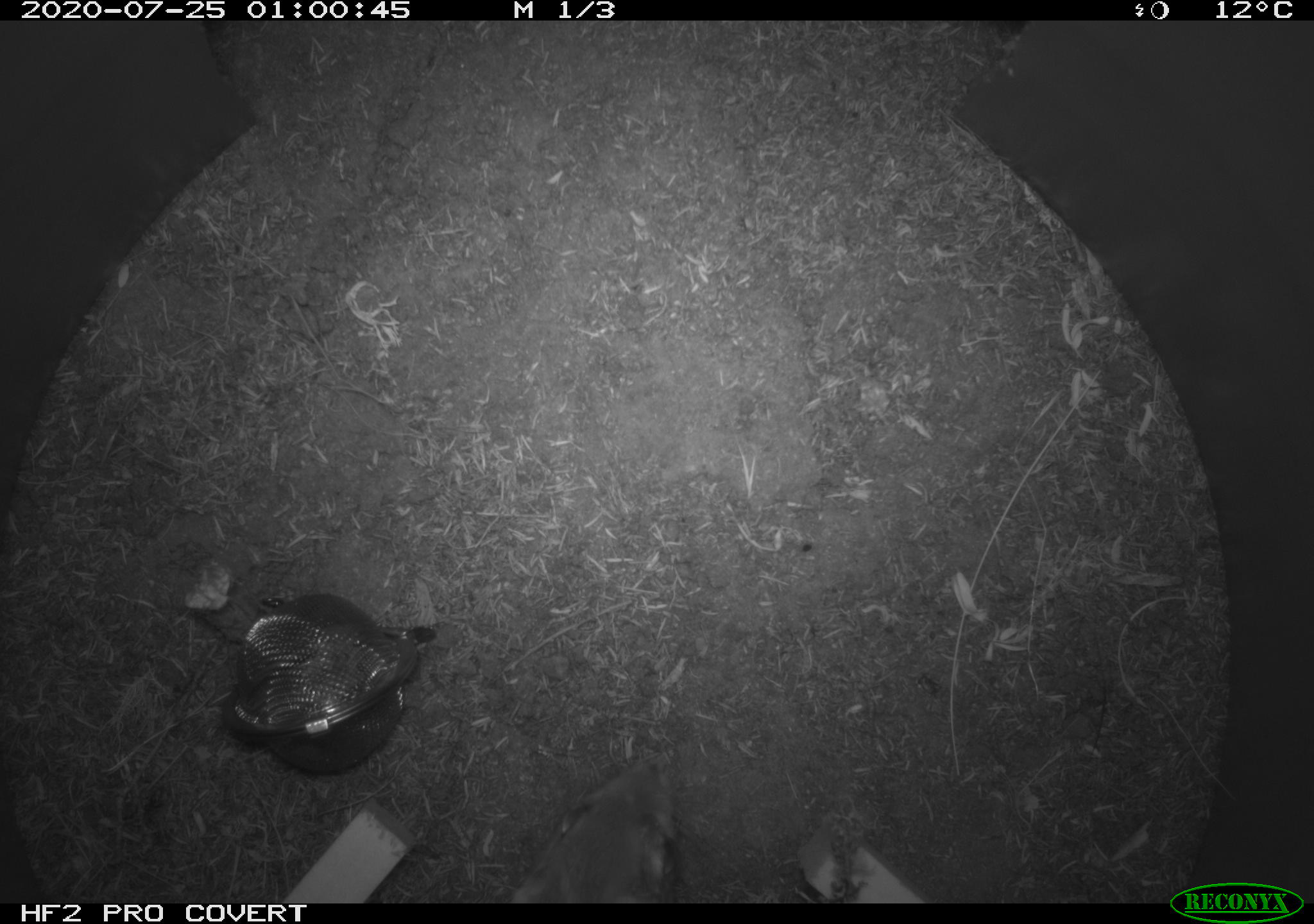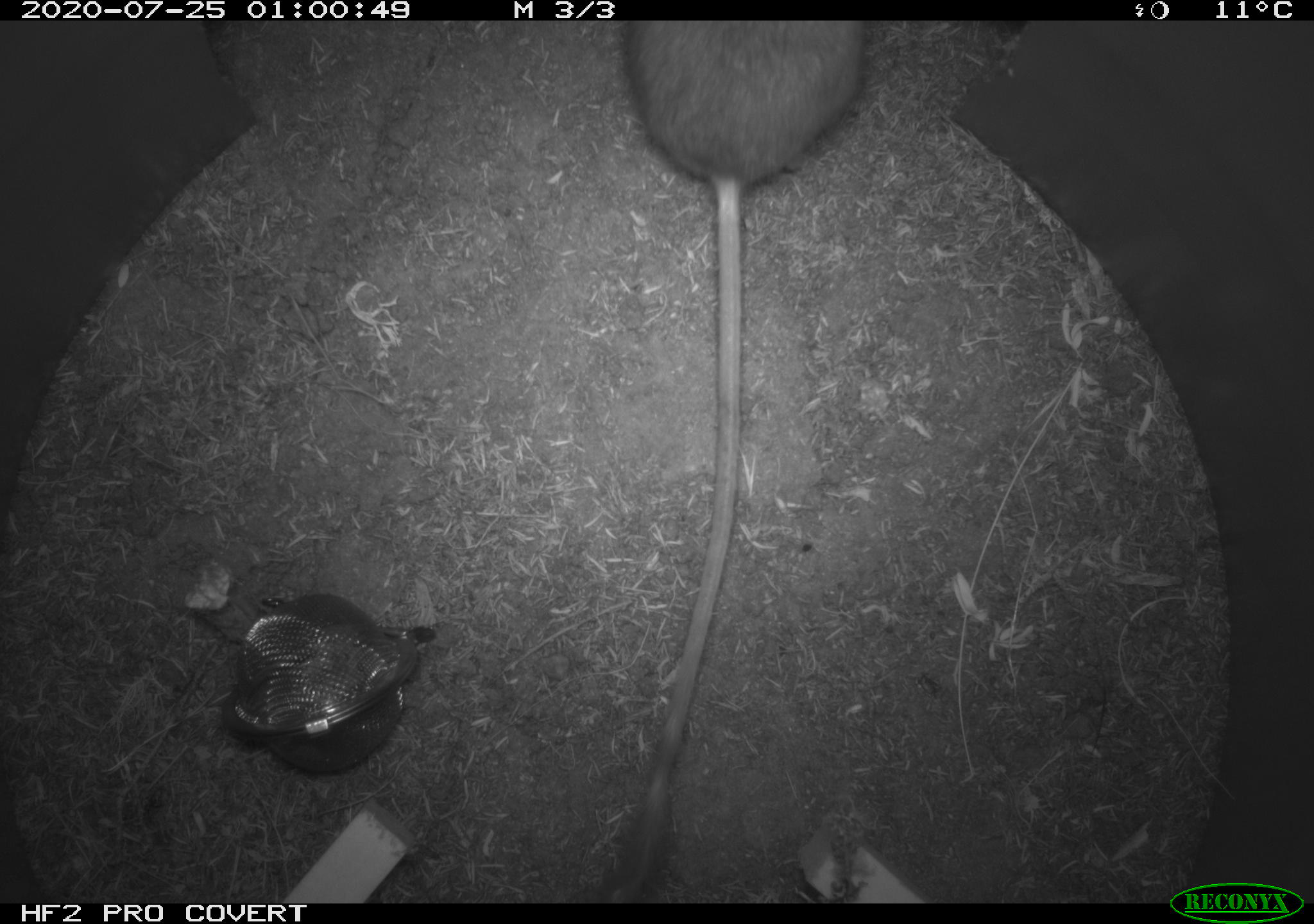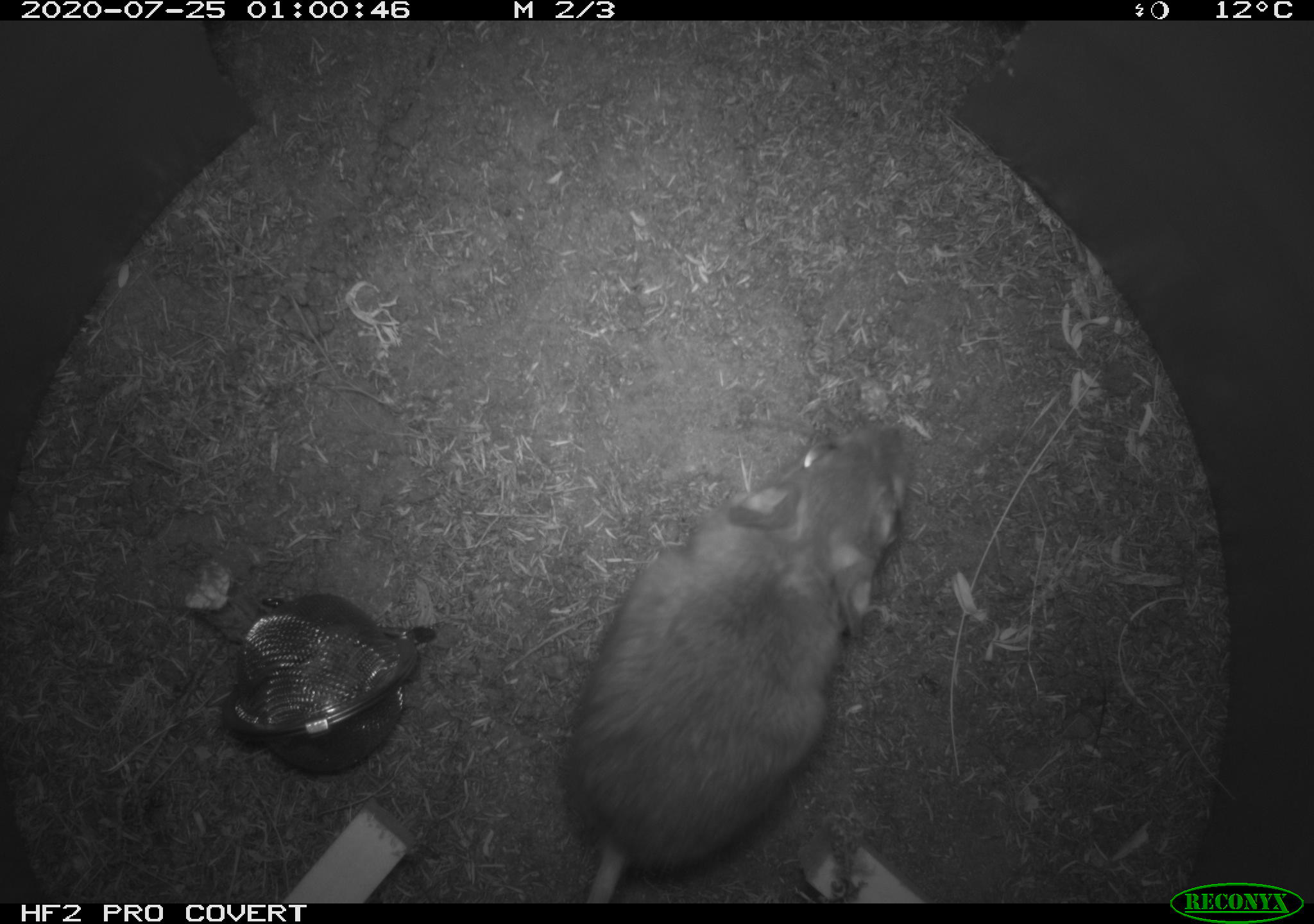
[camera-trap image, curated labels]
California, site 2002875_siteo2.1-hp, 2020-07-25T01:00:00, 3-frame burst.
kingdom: Animalia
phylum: Chordata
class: Mammalia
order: Rodentia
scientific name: Rodentia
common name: rodent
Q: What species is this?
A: Rodent (Rodentia).